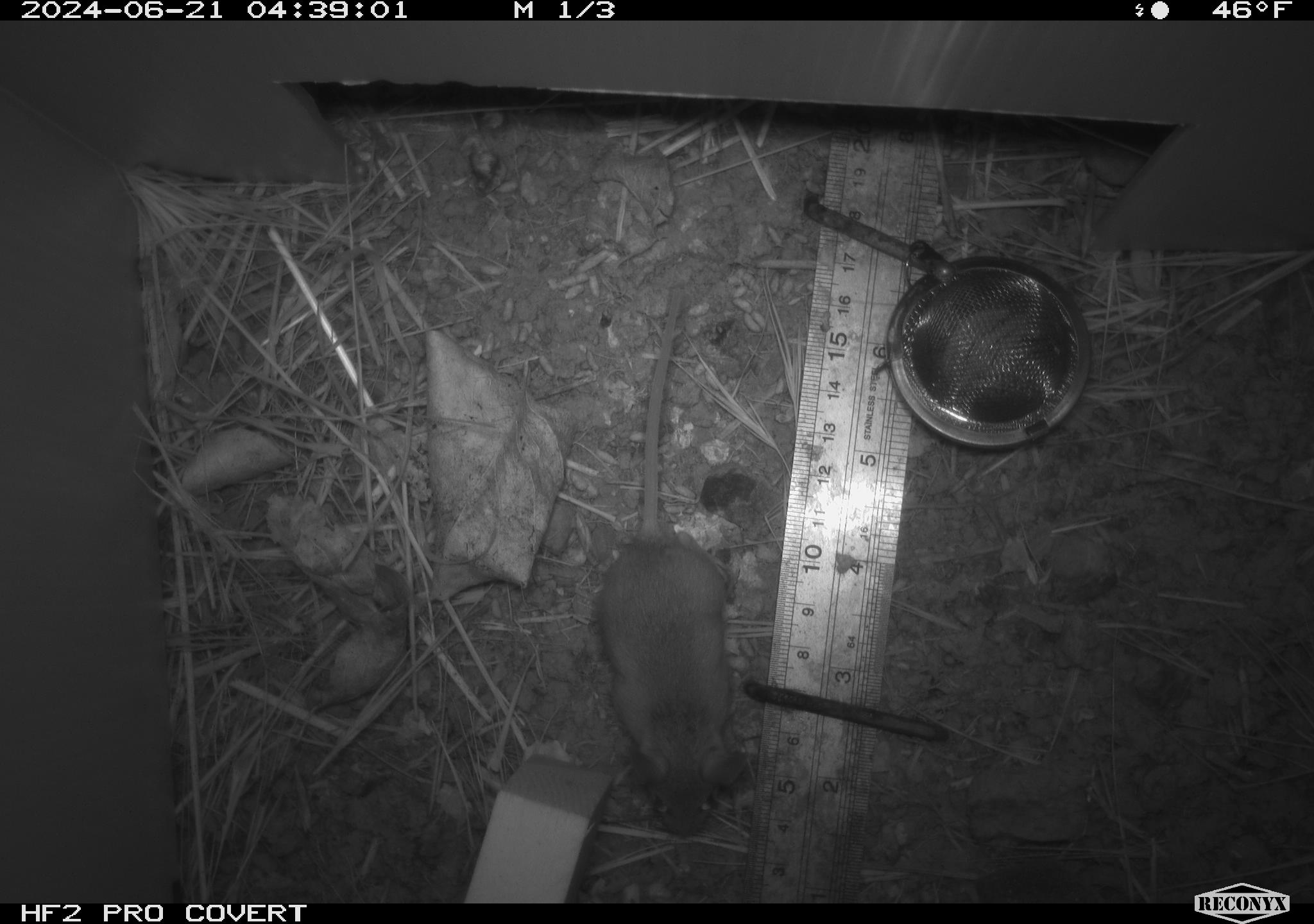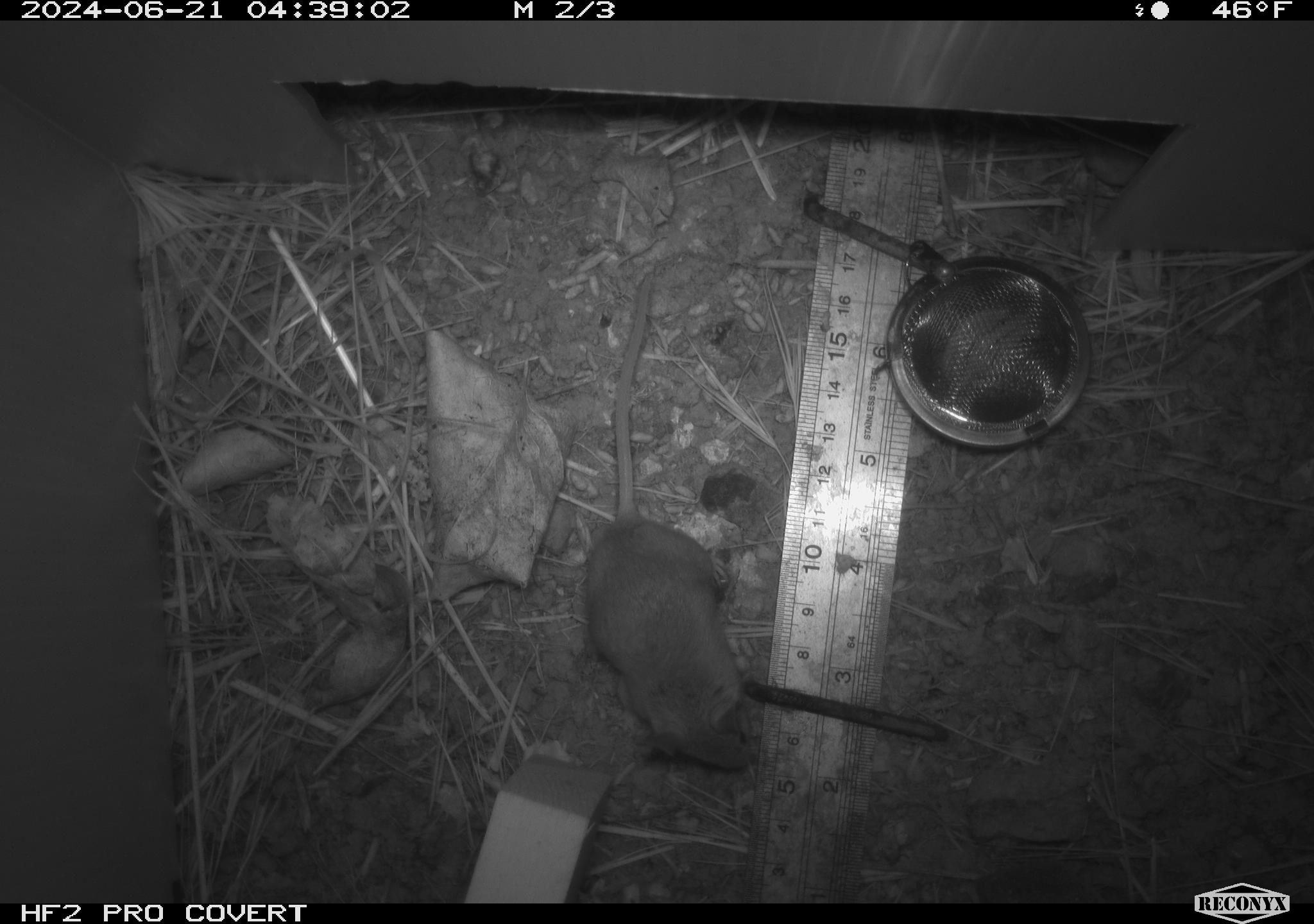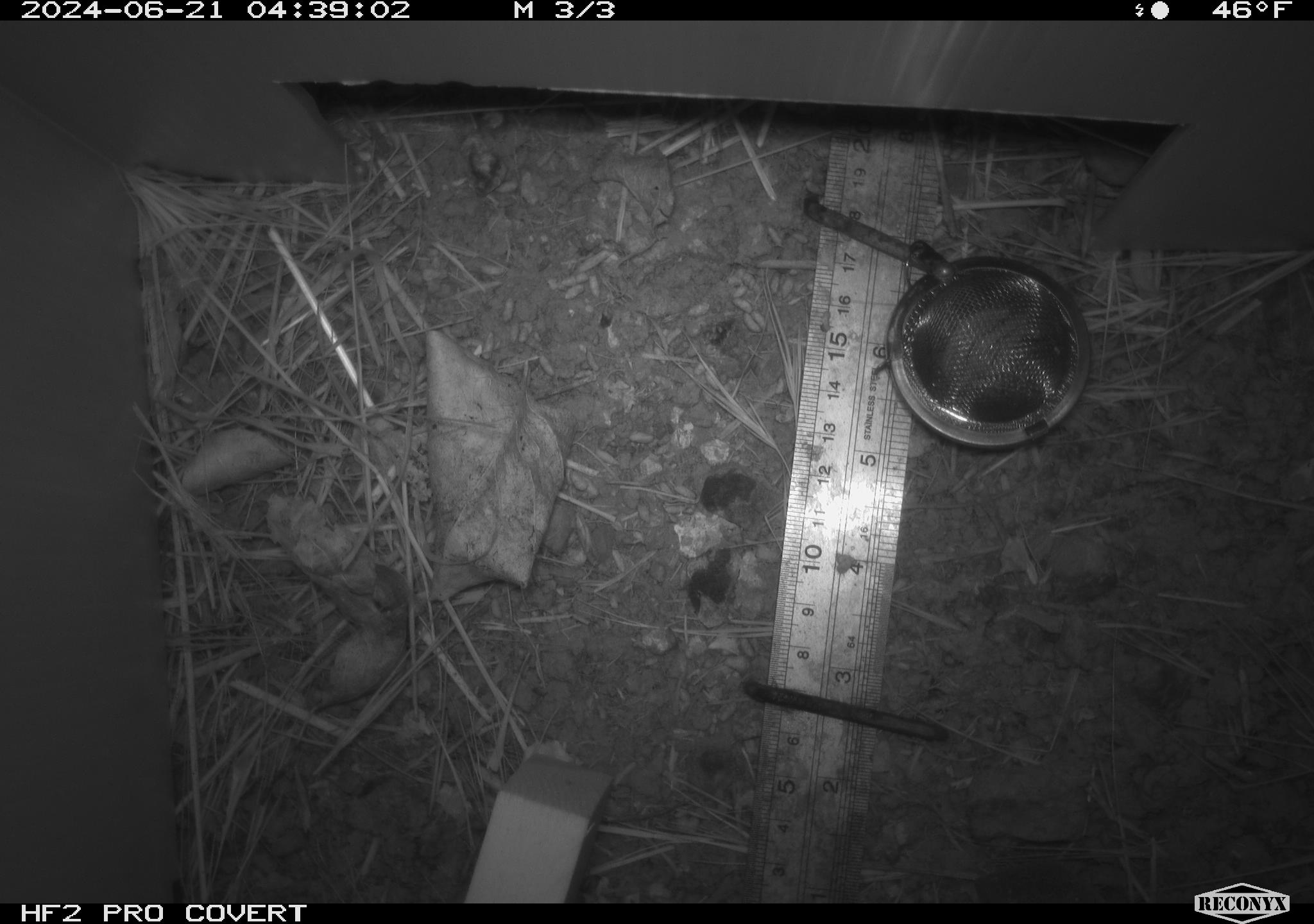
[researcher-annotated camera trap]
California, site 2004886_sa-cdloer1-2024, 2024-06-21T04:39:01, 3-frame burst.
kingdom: Animalia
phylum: Chordata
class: Mammalia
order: Rodentia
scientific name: Rodentia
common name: mouse species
Mouse species (Rodentia).